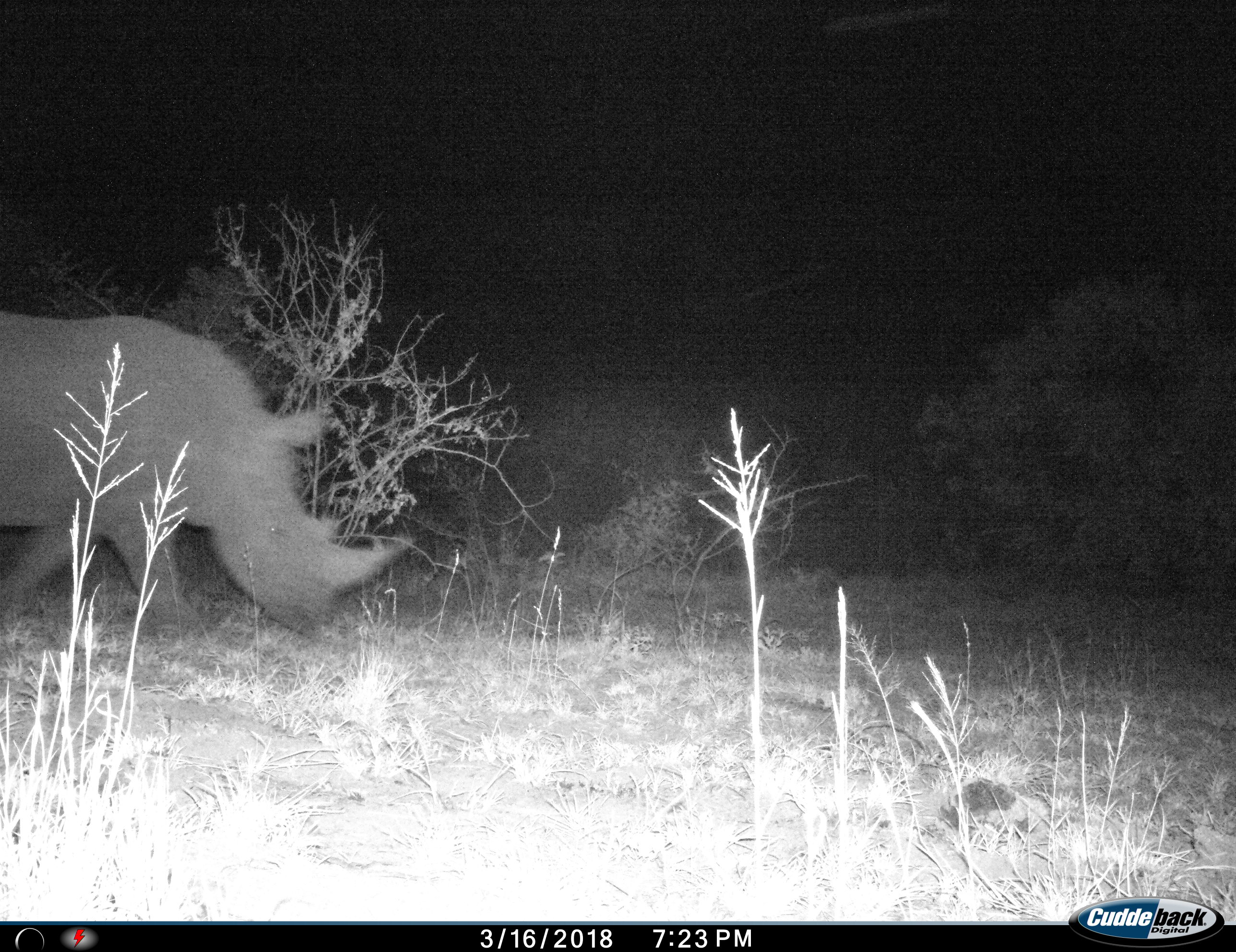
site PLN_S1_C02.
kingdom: Animalia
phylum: Chordata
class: Mammalia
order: Perissodactyla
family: Rhinocerotidae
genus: Ceratotherium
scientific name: Ceratotherium simum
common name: white rhinoceros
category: rhinoceroswhite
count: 1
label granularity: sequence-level